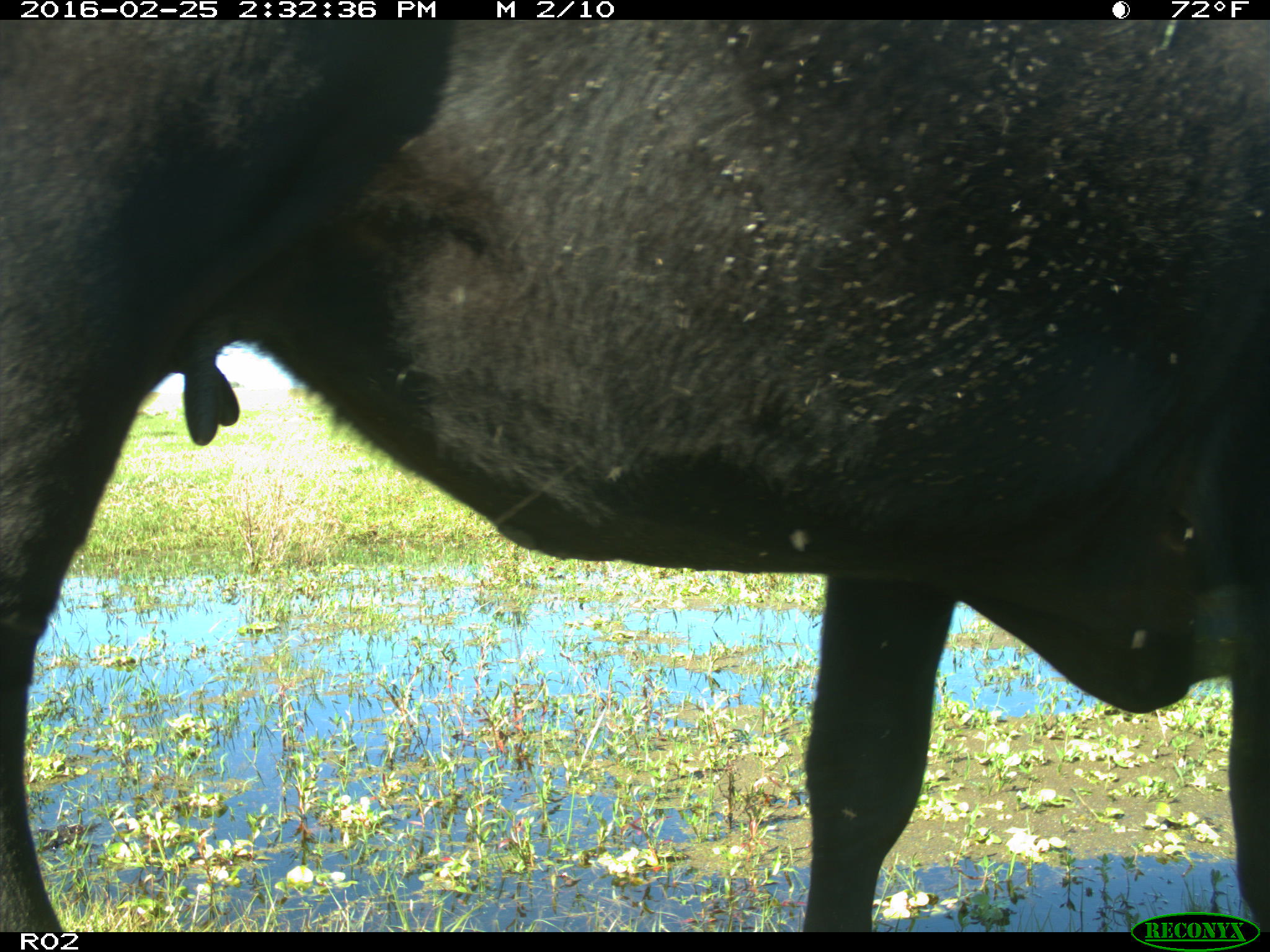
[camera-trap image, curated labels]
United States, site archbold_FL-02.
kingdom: Animalia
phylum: Chordata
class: Mammalia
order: Artiodactyla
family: Bovidae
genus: Bos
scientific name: Bos taurus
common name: domestic cow